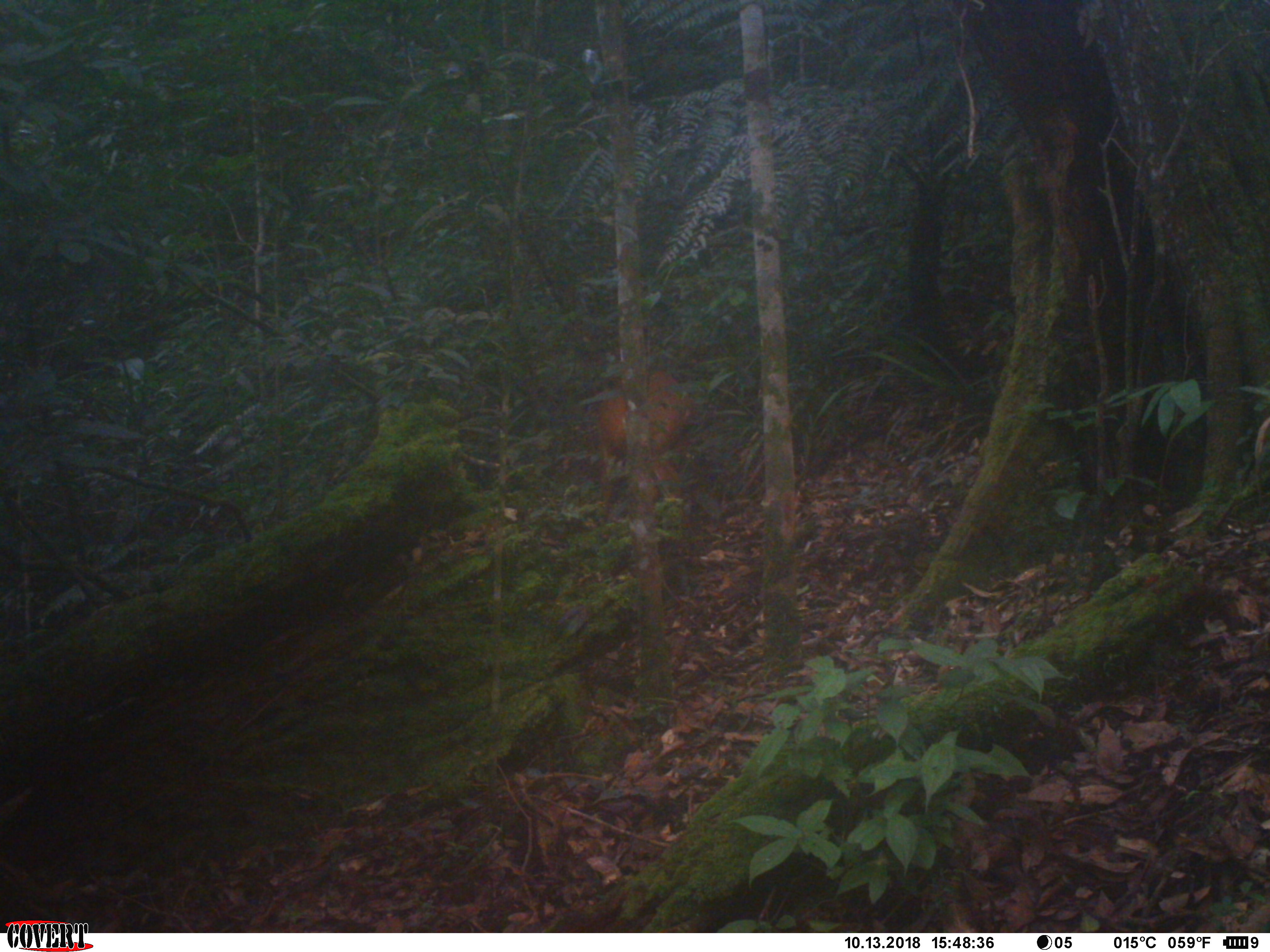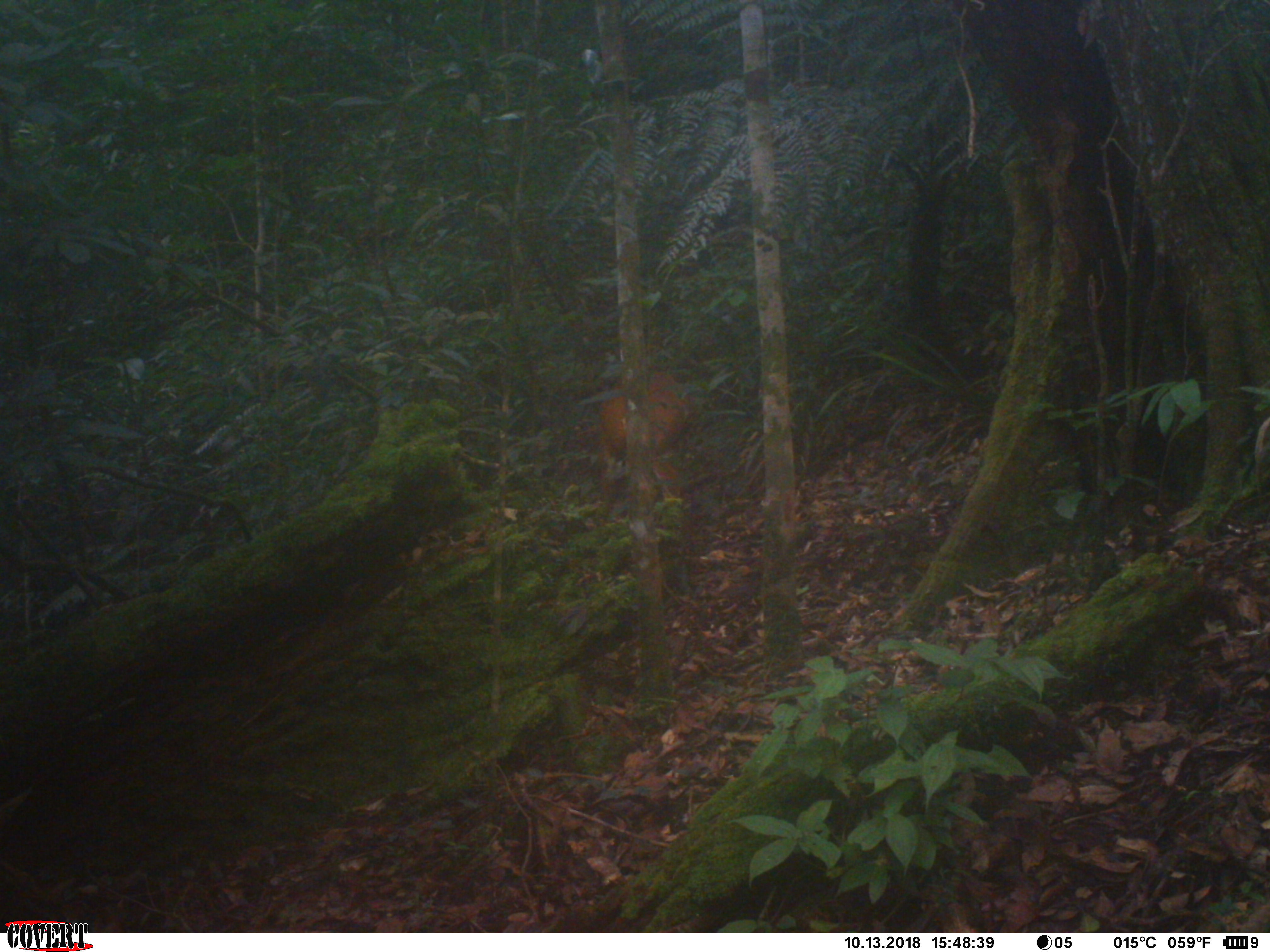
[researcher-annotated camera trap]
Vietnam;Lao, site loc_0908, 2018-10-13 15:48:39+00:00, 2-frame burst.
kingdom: Animalia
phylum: Chordata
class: Mammalia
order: Artiodactyla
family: Cervidae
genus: Muntiacus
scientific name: Muntiacus muntjak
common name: red muntjac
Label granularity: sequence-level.